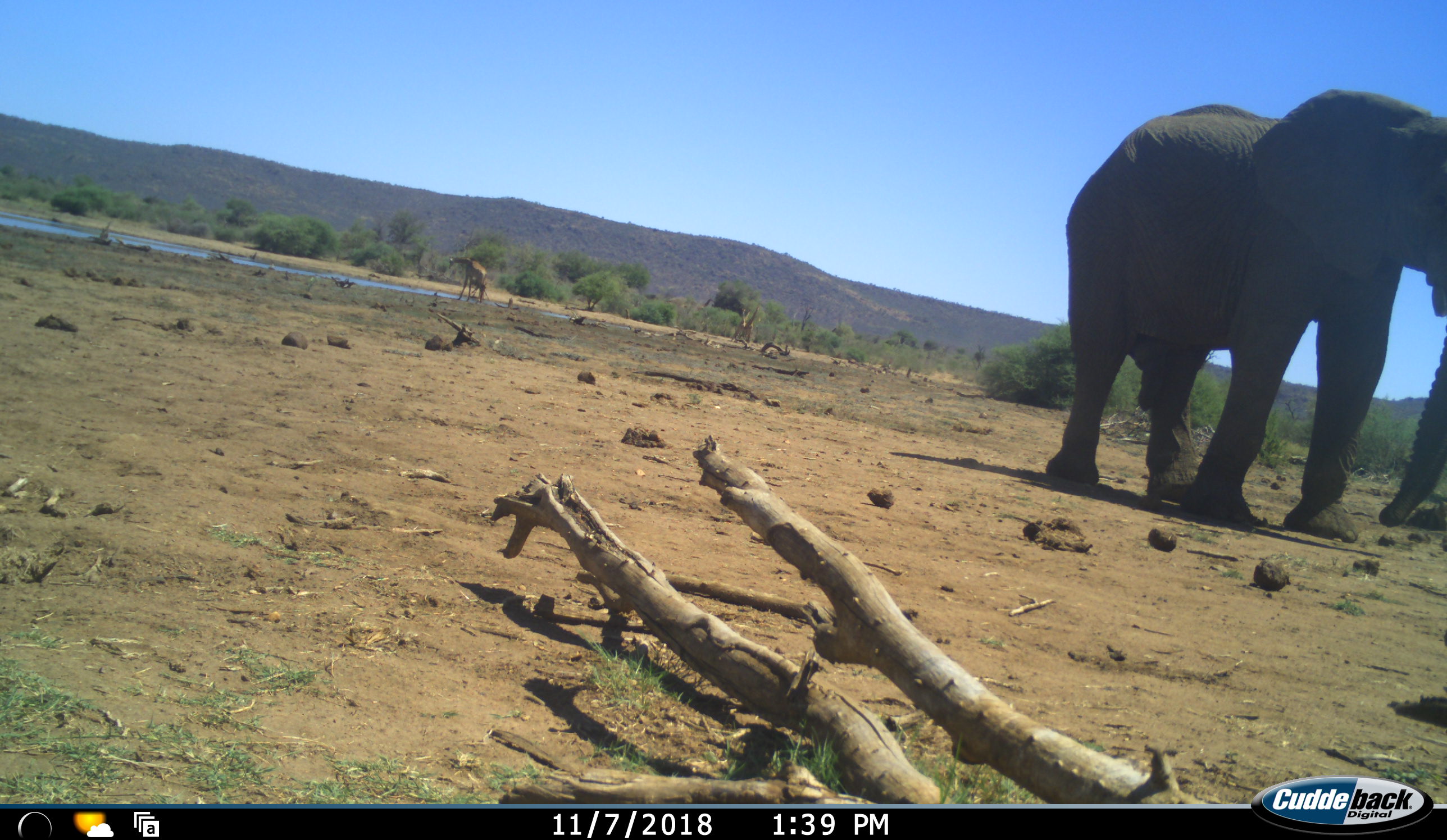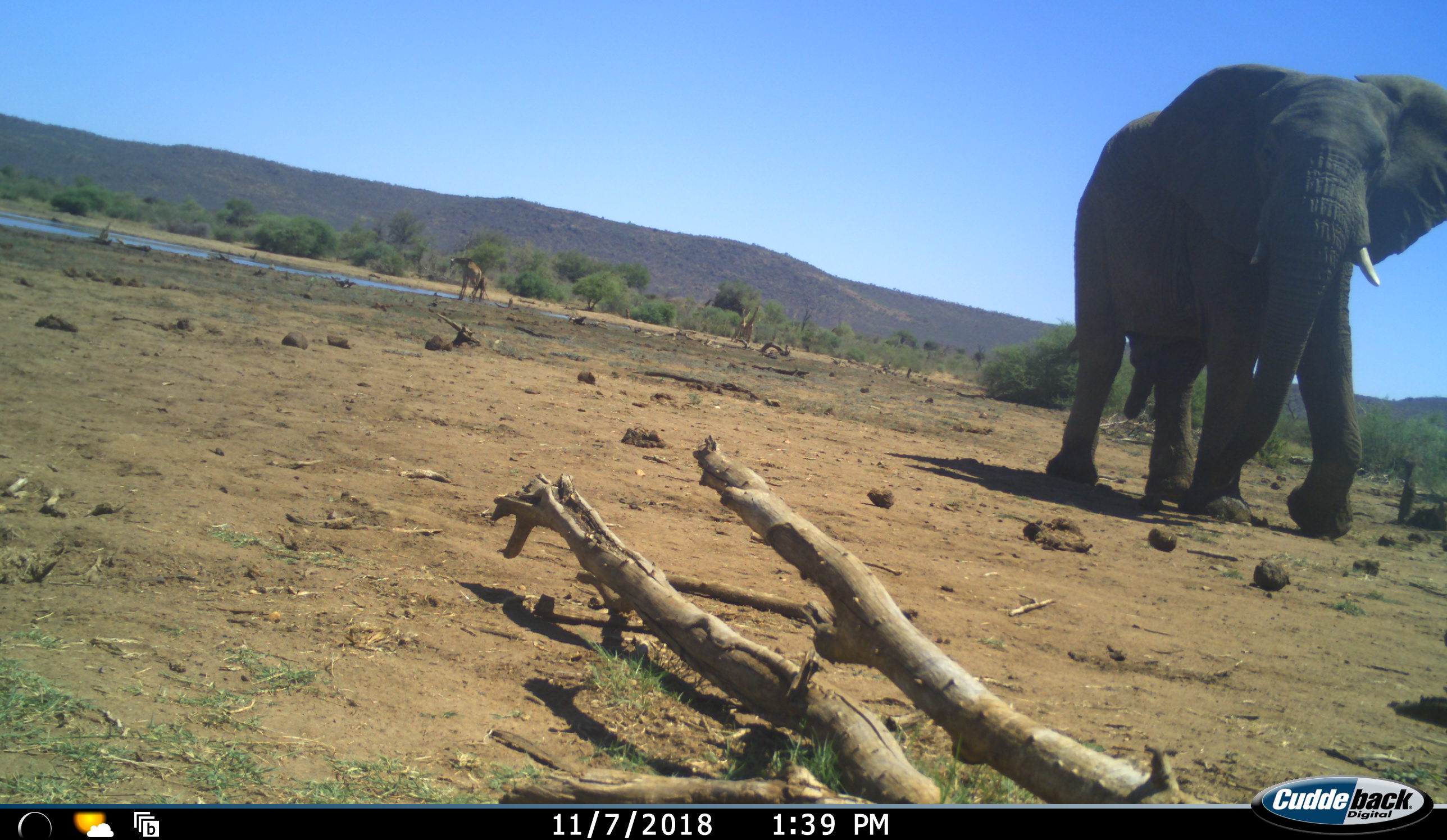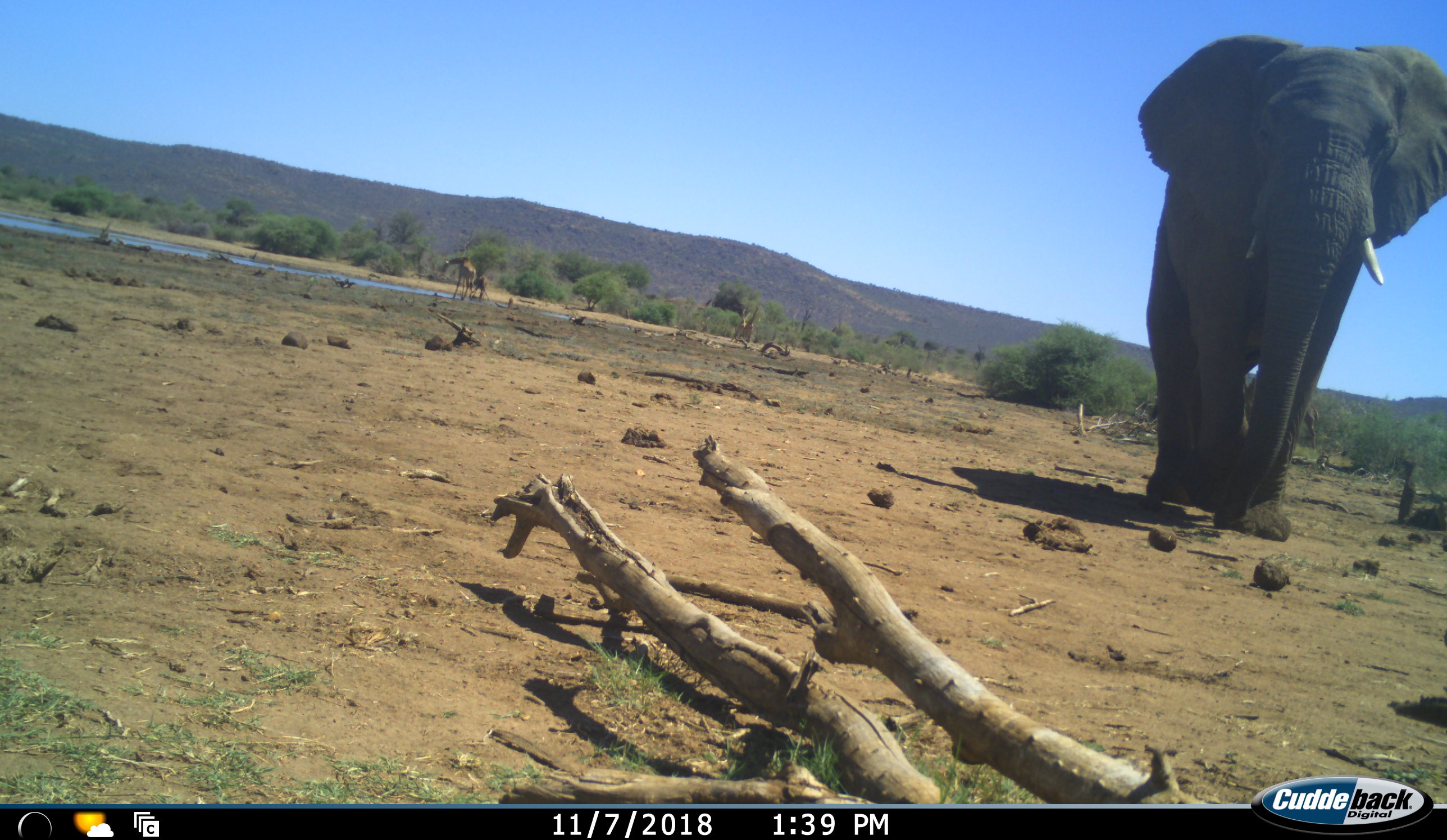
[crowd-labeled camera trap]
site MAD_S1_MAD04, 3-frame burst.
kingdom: Animalia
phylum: Chordata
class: Mammalia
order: Proboscidea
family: Elephantidae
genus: Loxodonta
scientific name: Loxodonta africana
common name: african bush elephant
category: elephant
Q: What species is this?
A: Elephant (african bush elephant) (Loxodonta africana).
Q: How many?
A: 1.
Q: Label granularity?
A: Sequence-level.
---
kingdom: Animalia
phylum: Chordata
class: Mammalia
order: Artiodactyla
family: Giraffidae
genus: Giraffa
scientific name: Giraffa camelopardalis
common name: giraffe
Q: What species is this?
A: Giraffe (Giraffa camelopardalis).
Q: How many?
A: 2.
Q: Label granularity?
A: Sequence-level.